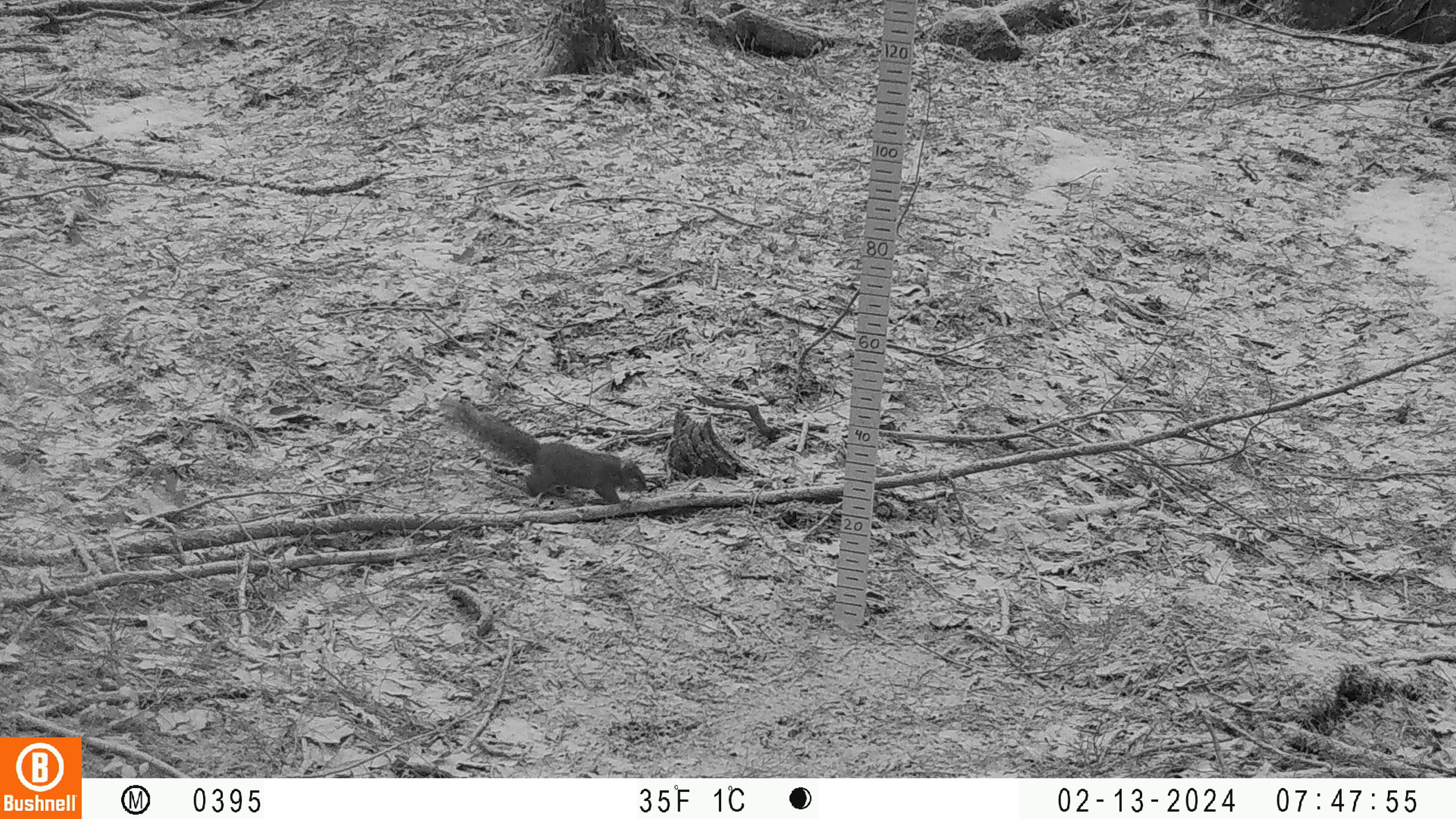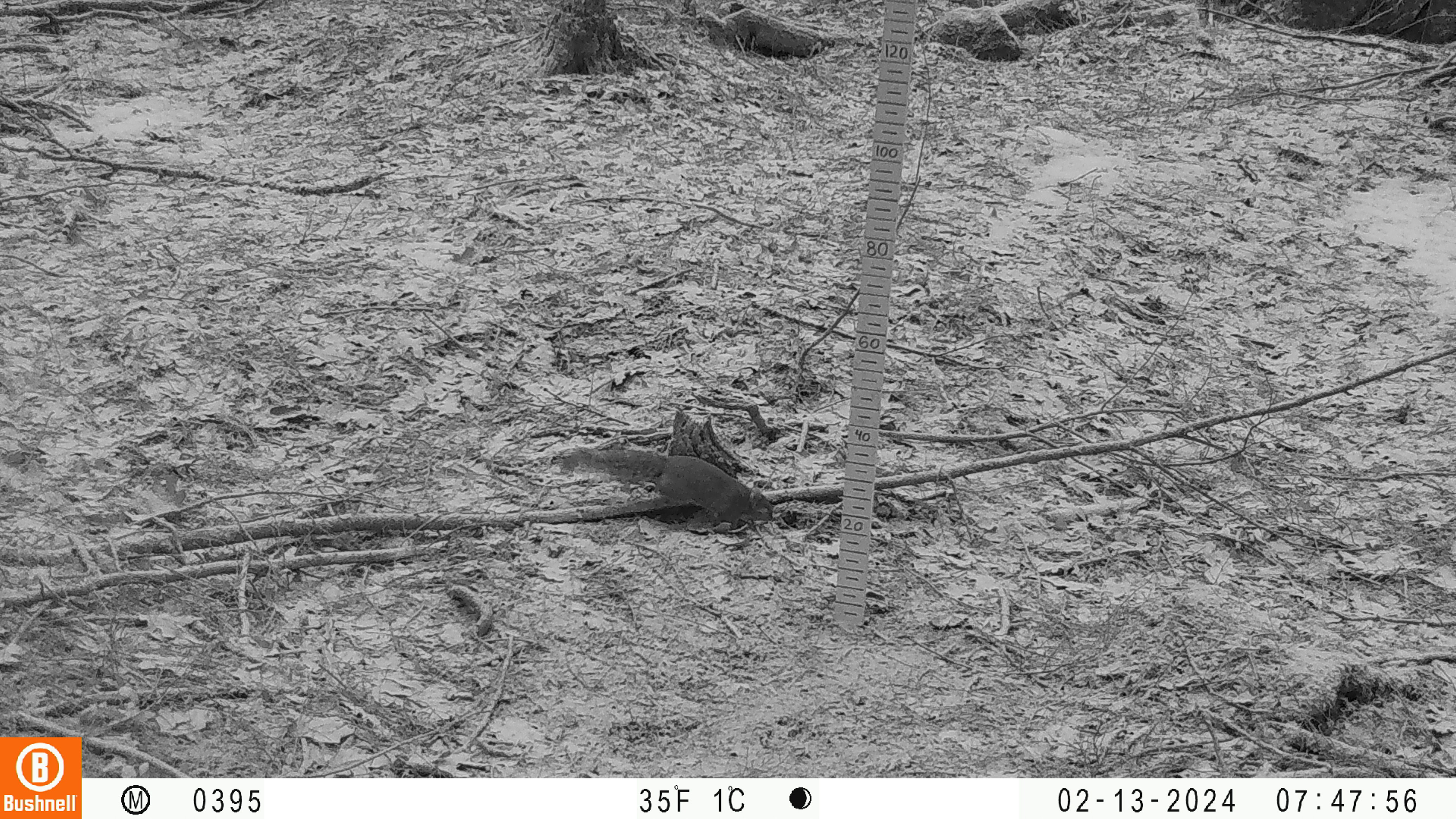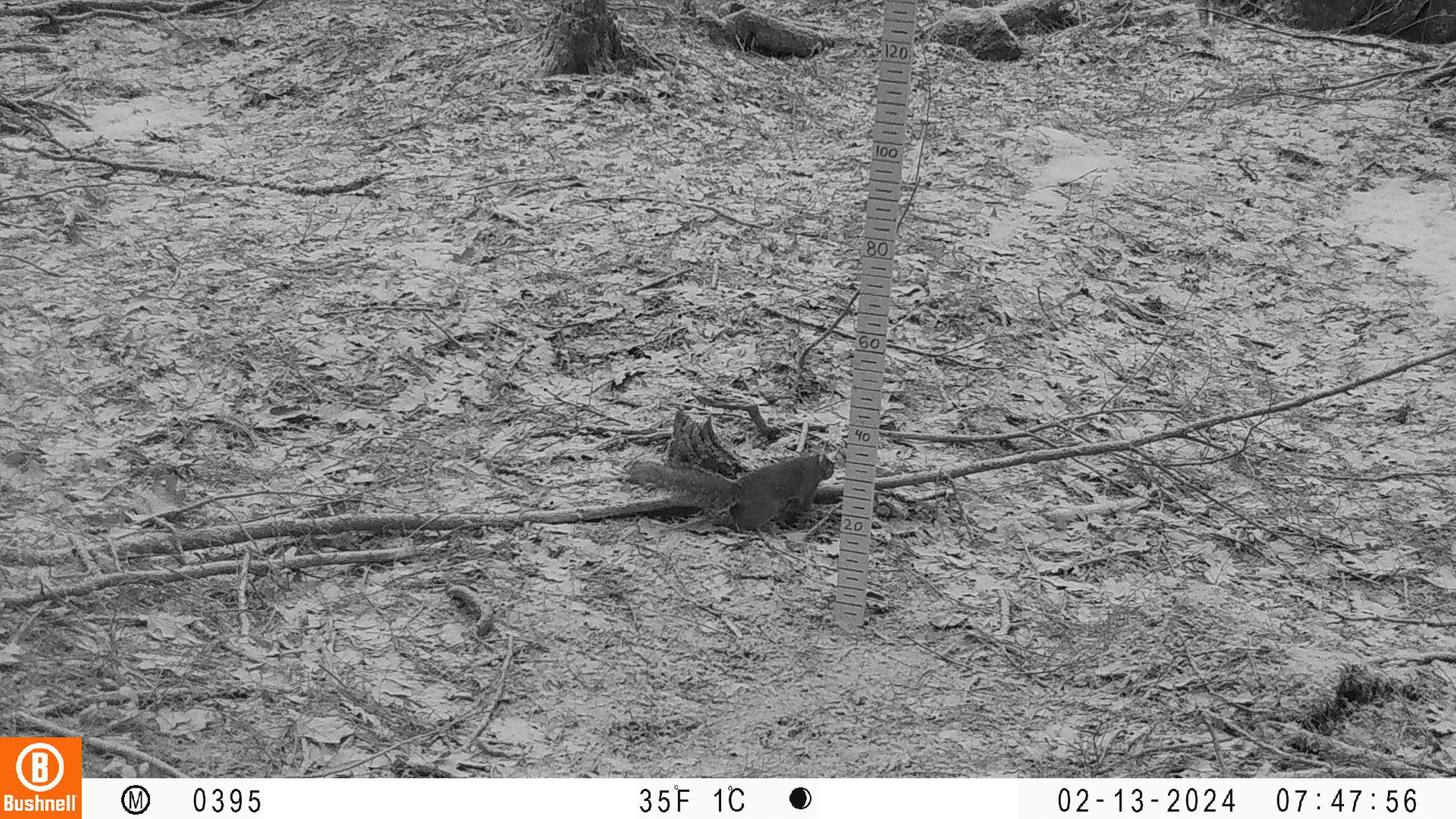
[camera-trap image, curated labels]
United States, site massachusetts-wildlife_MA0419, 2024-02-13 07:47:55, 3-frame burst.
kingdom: Animalia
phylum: Chordata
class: Mammalia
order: Rodentia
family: Sciuridae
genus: Sciurus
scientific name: Sciurus carolinensis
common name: gray squirrel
Gray squirrel (Sciurus carolinensis).